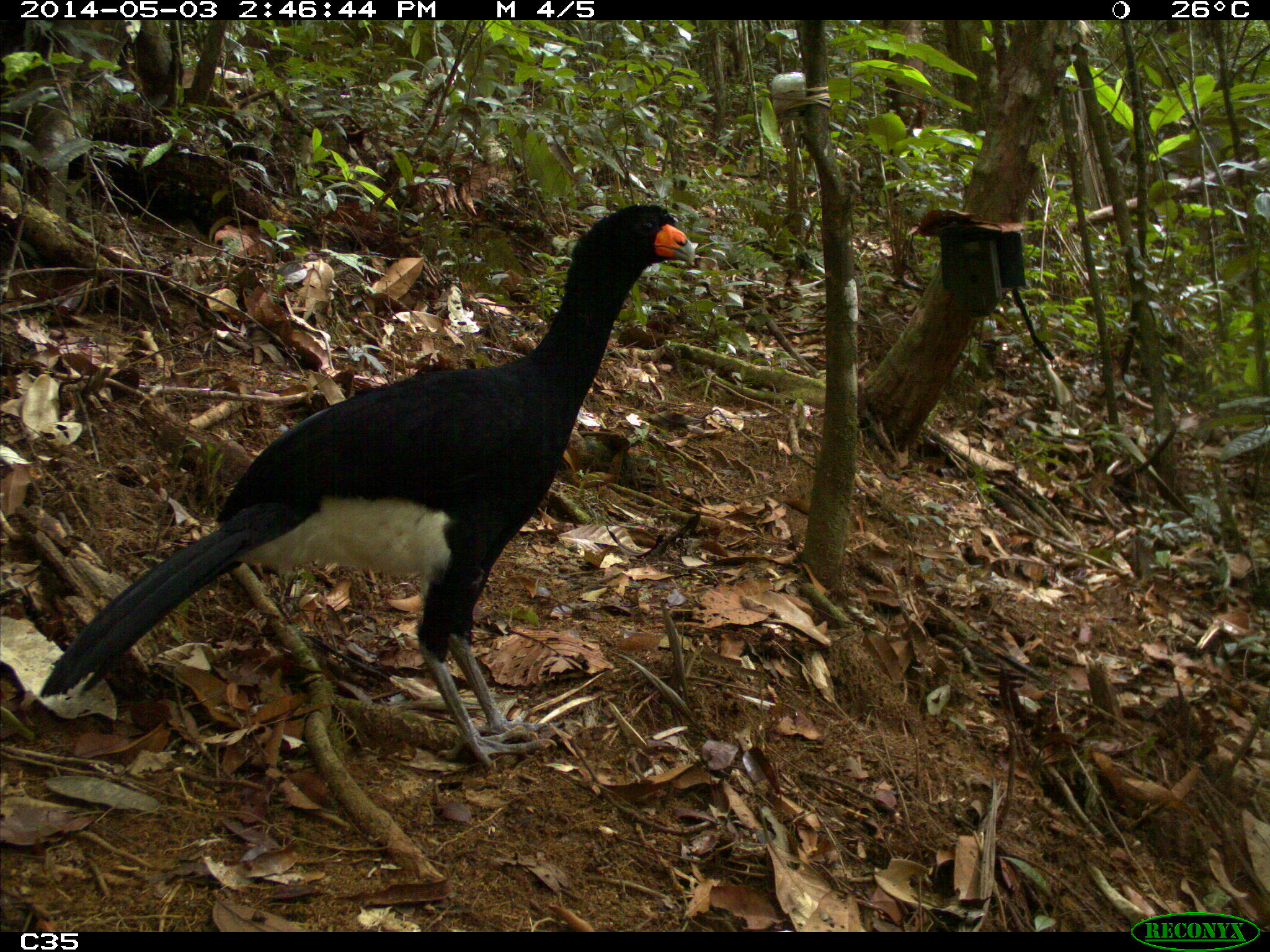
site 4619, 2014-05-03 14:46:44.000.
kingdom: Animalia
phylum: Chordata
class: Aves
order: Galliformes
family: Cracidae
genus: Crax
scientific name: Crax alector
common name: black curassow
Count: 2.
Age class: adult.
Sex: female.